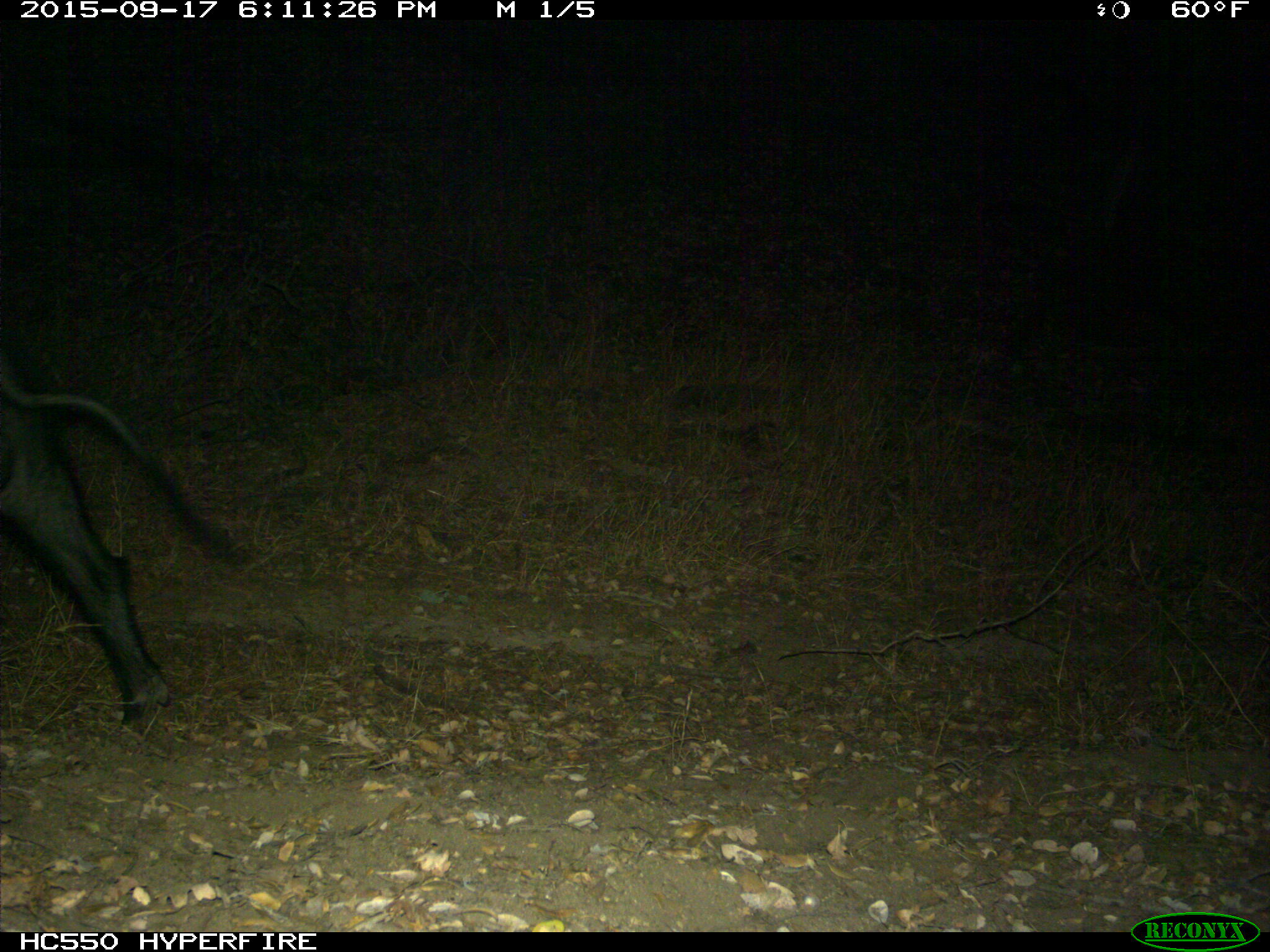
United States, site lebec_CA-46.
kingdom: Animalia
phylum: Chordata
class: Mammalia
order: Artiodactyla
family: Suidae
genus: Sus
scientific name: Sus scrofa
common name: wild boar